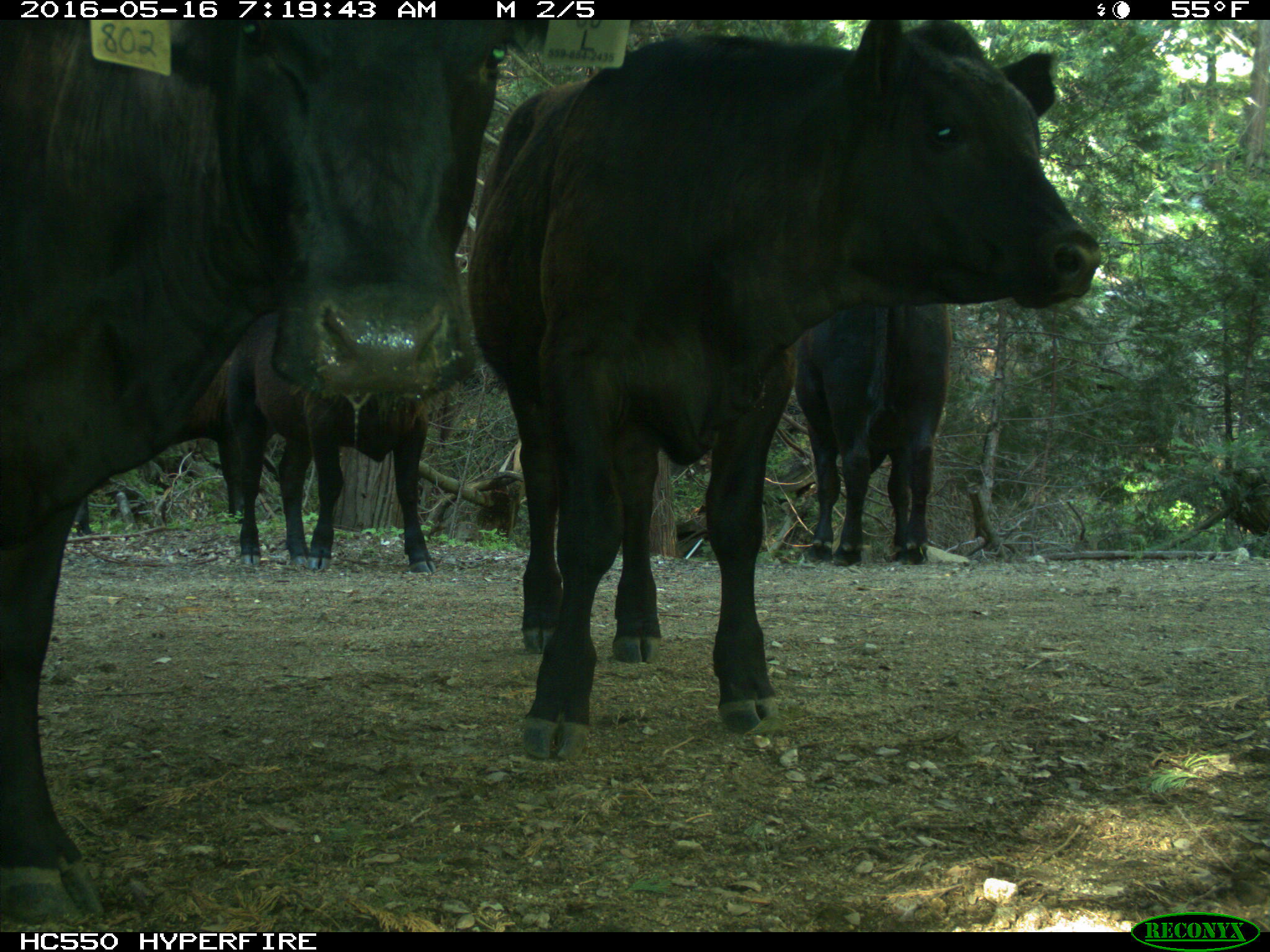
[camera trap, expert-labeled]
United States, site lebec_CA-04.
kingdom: Animalia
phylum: Chordata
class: Mammalia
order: Artiodactyla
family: Bovidae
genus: Bos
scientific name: Bos taurus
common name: domestic cow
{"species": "Bos taurus (domestic cow)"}